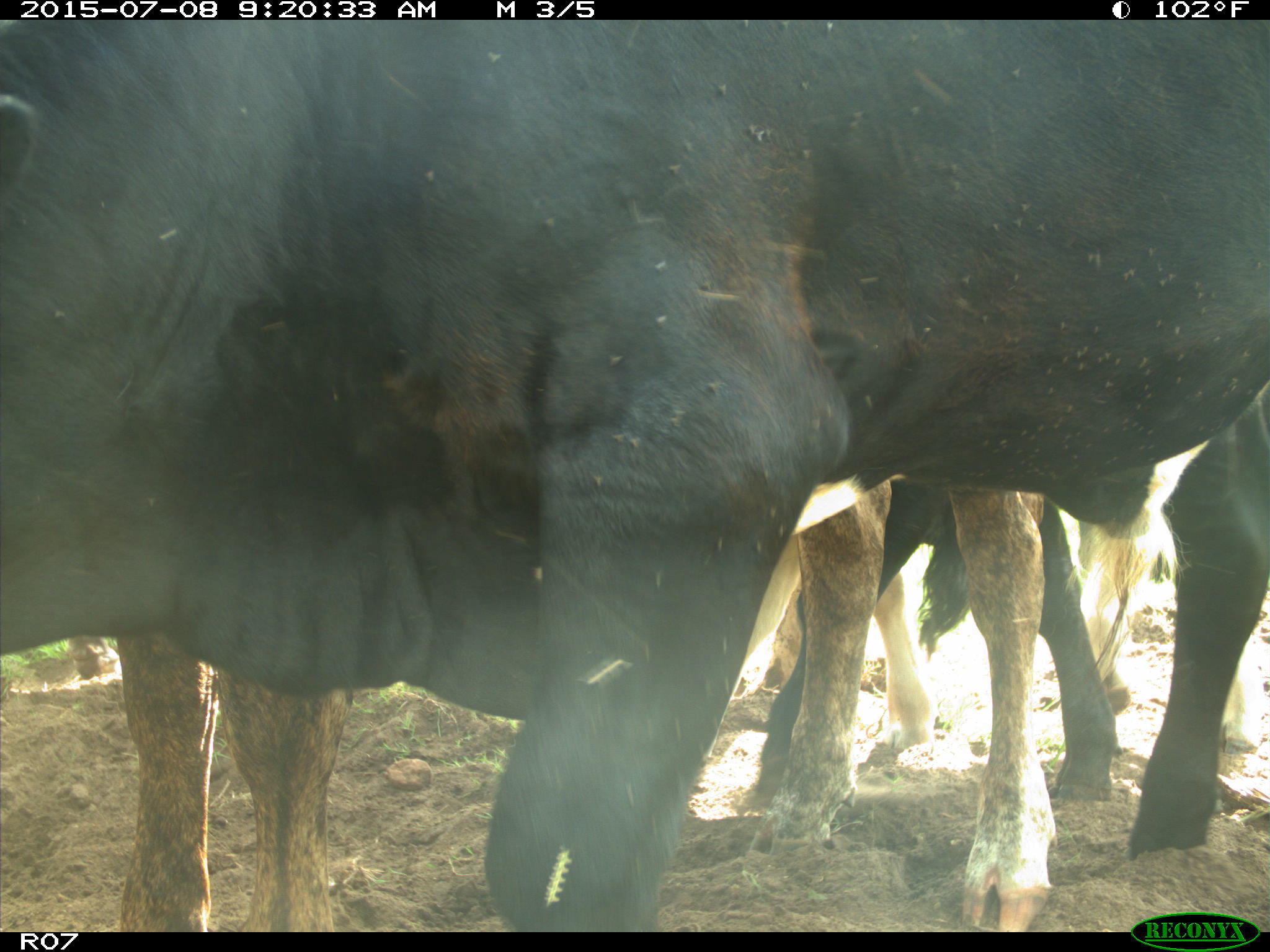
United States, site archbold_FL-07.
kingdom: Animalia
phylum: Chordata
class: Mammalia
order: Artiodactyla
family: Bovidae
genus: Bos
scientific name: Bos taurus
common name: domestic cow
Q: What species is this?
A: Bos taurus (domestic cow).